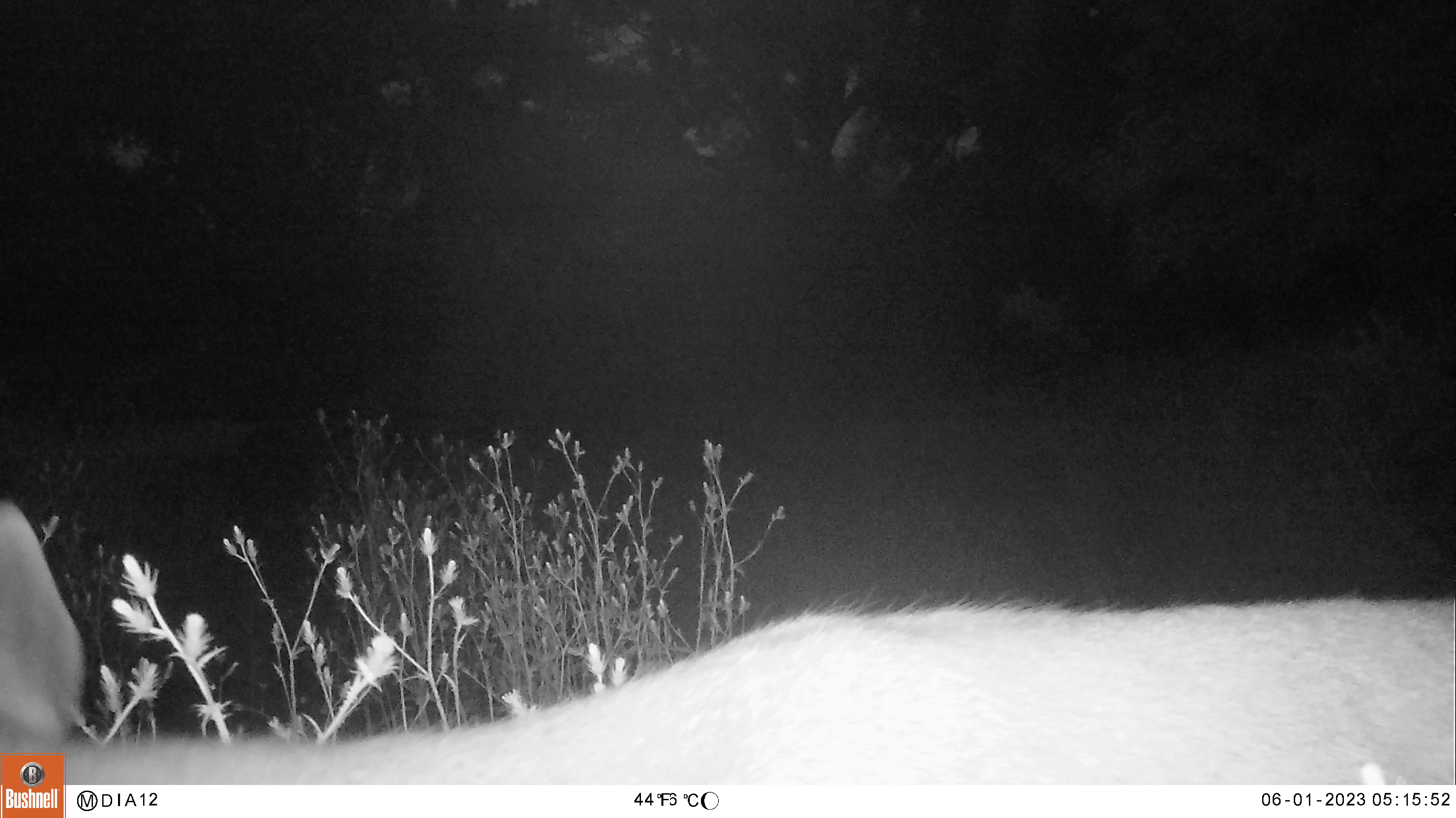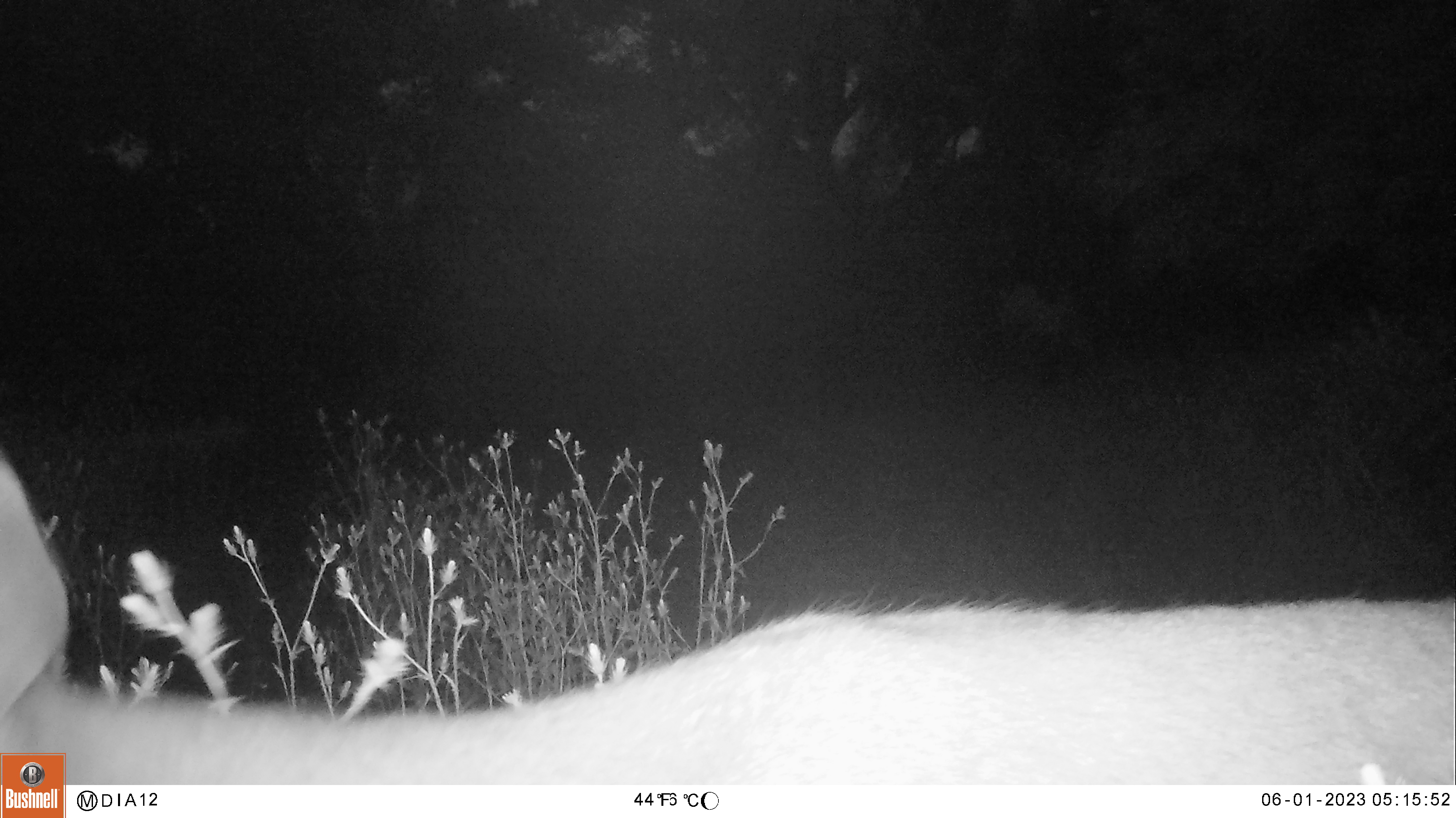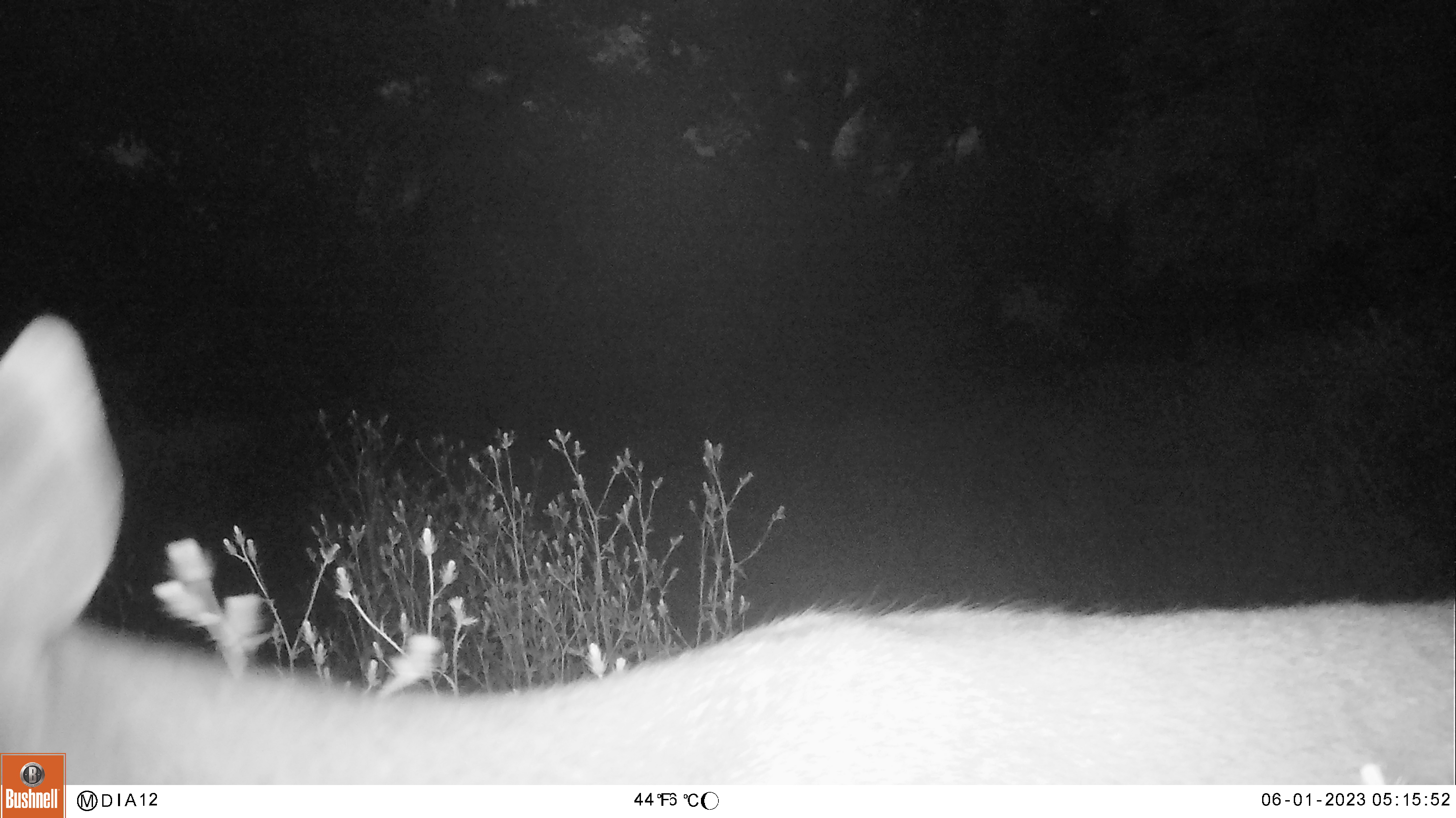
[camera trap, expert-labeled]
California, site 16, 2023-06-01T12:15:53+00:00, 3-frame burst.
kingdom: Animalia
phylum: Chordata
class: Mammalia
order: Artiodactyla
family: Cervidae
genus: Odocoileus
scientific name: Odocoileus hemionus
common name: mule deer